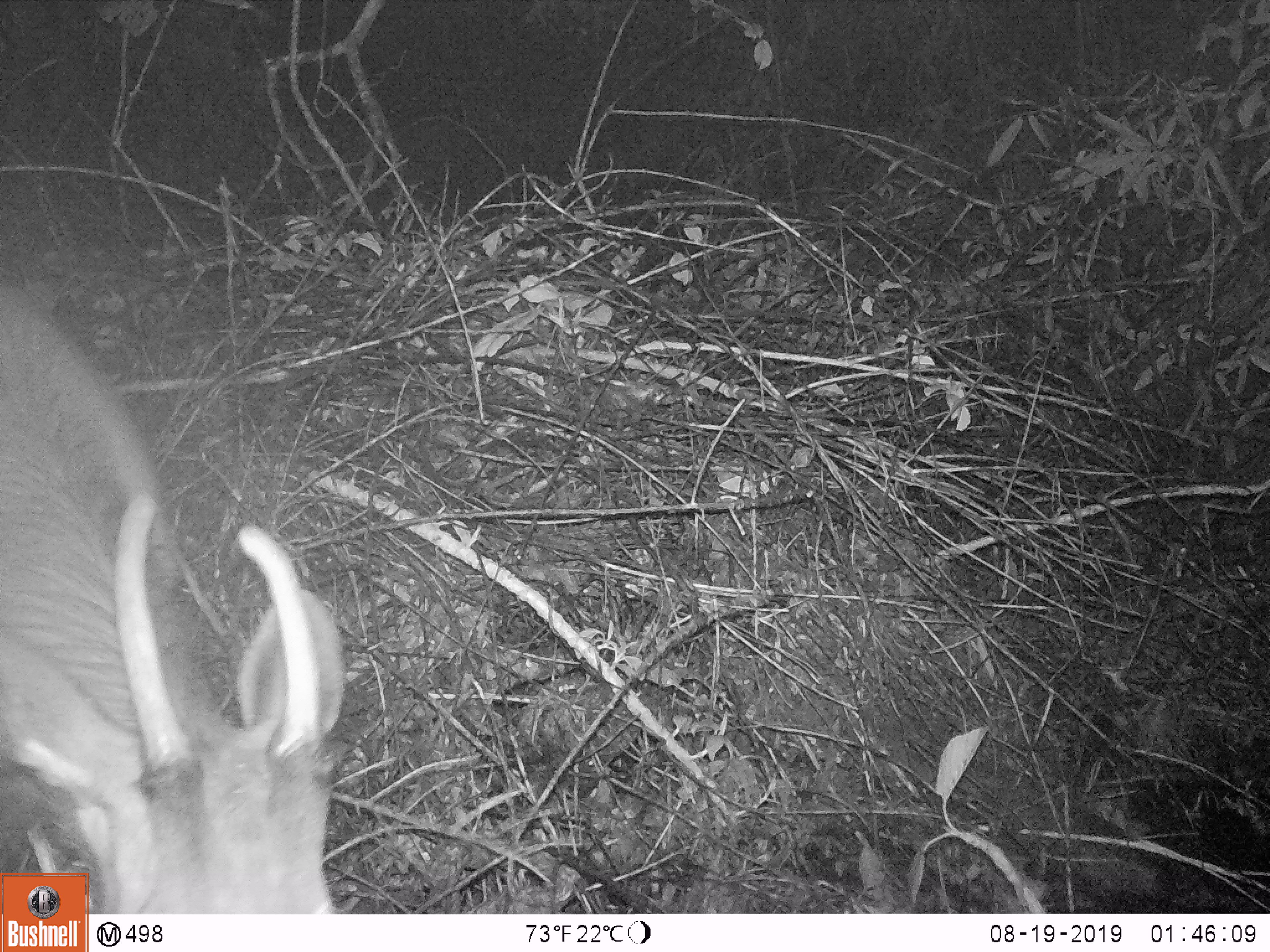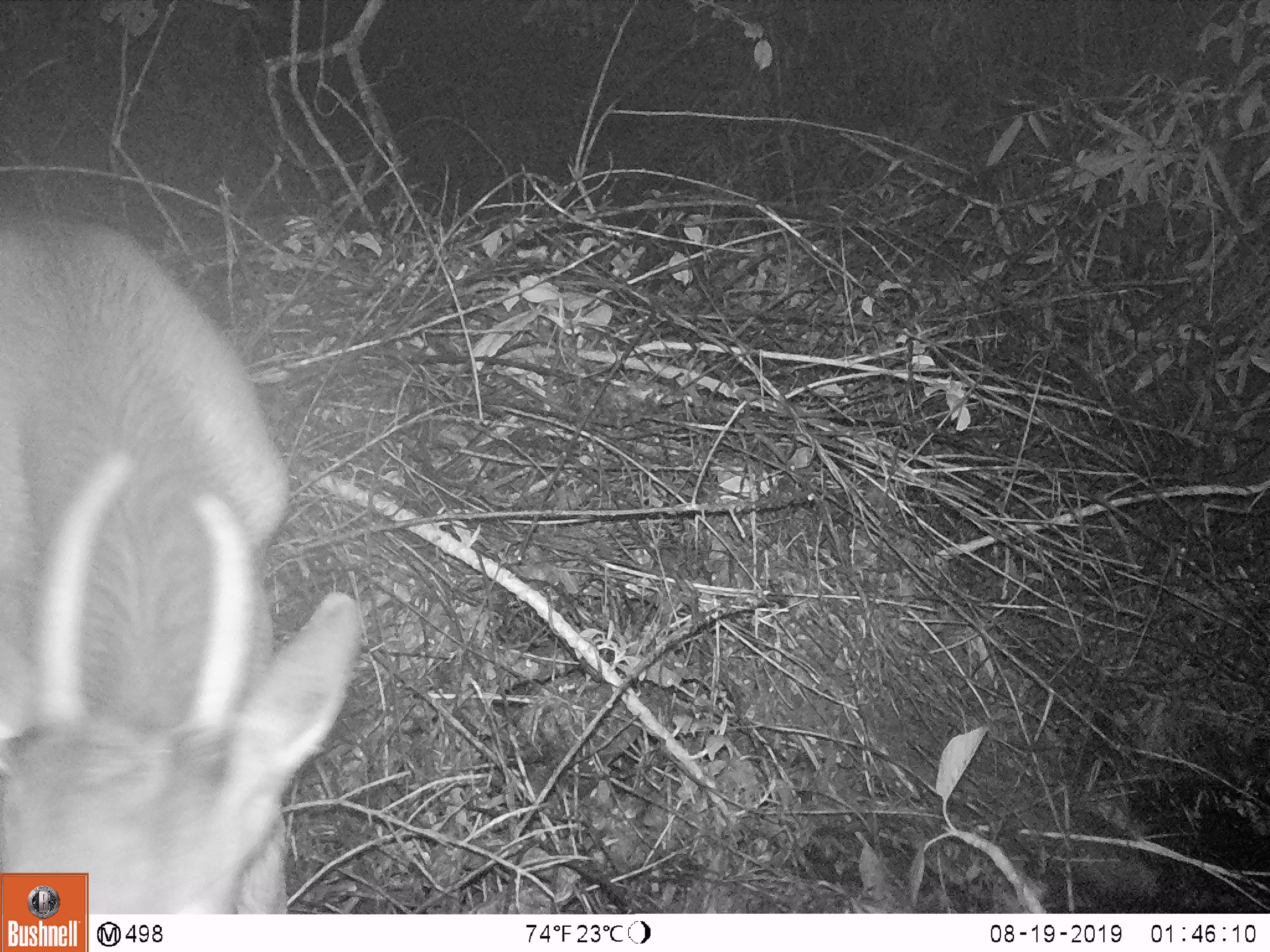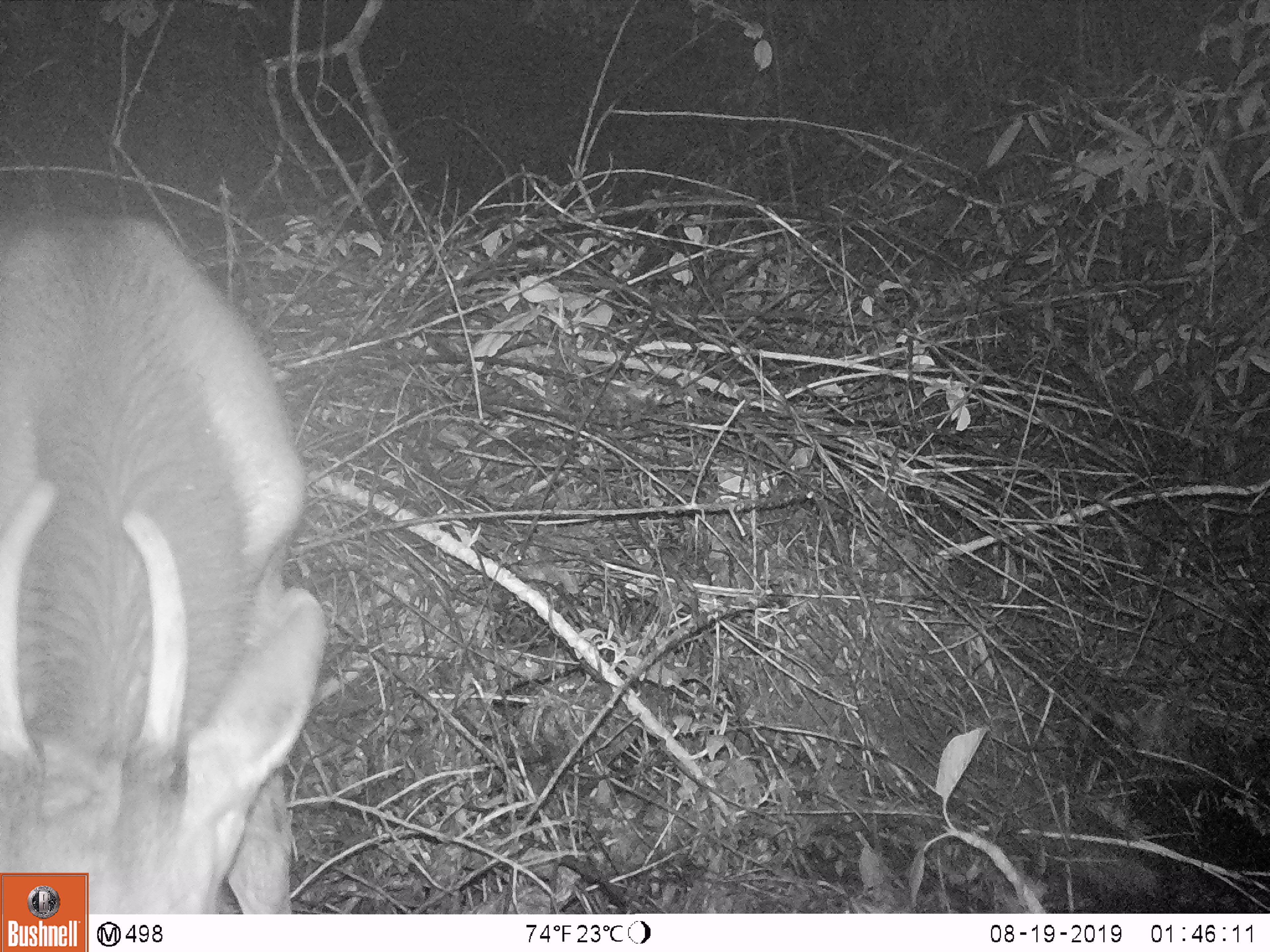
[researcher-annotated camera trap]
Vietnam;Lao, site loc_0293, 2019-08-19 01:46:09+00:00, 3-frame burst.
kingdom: Animalia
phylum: Chordata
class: Mammalia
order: Artiodactyla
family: Cervidae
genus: Rusa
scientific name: Rusa unicolor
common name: sambar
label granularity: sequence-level